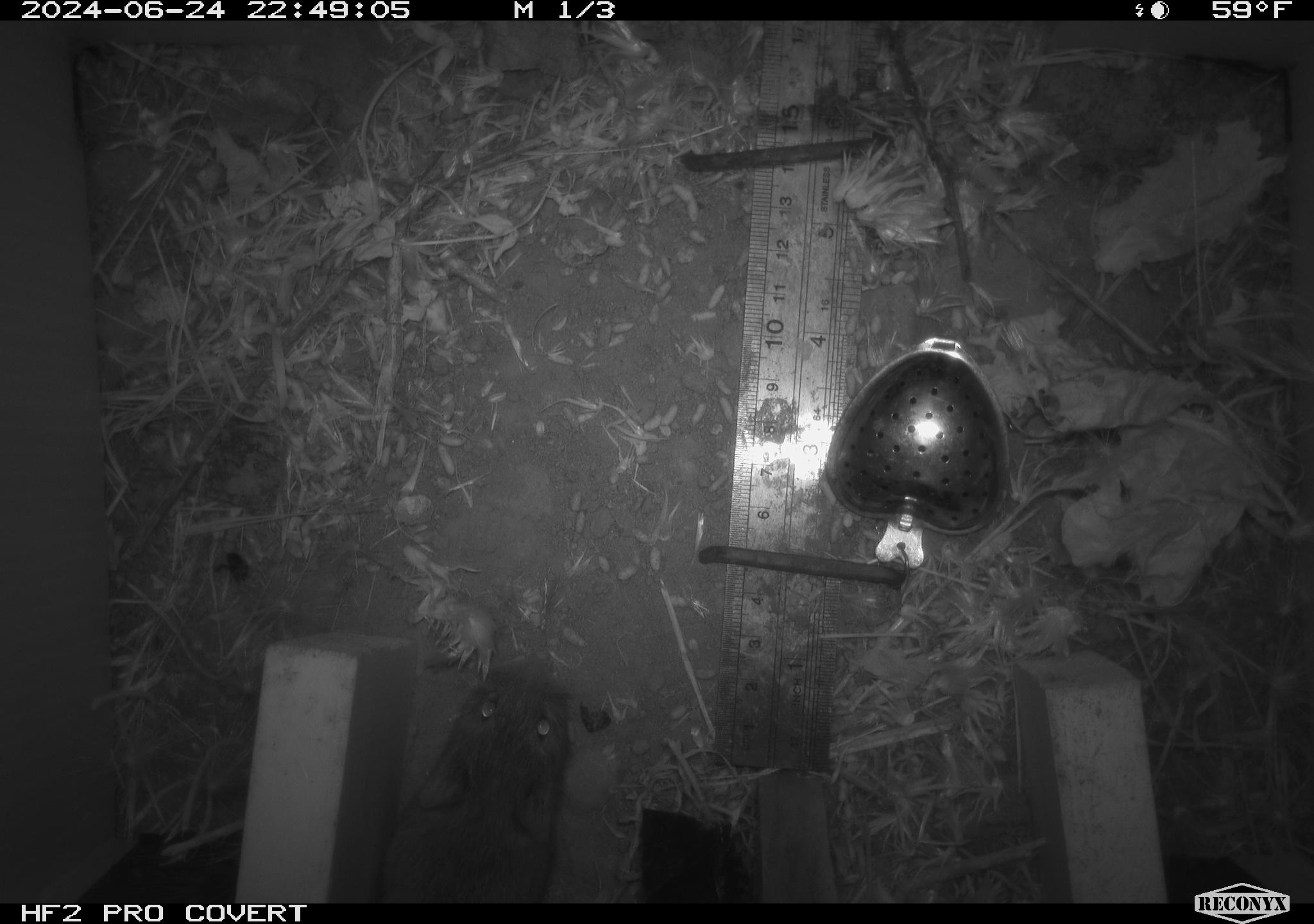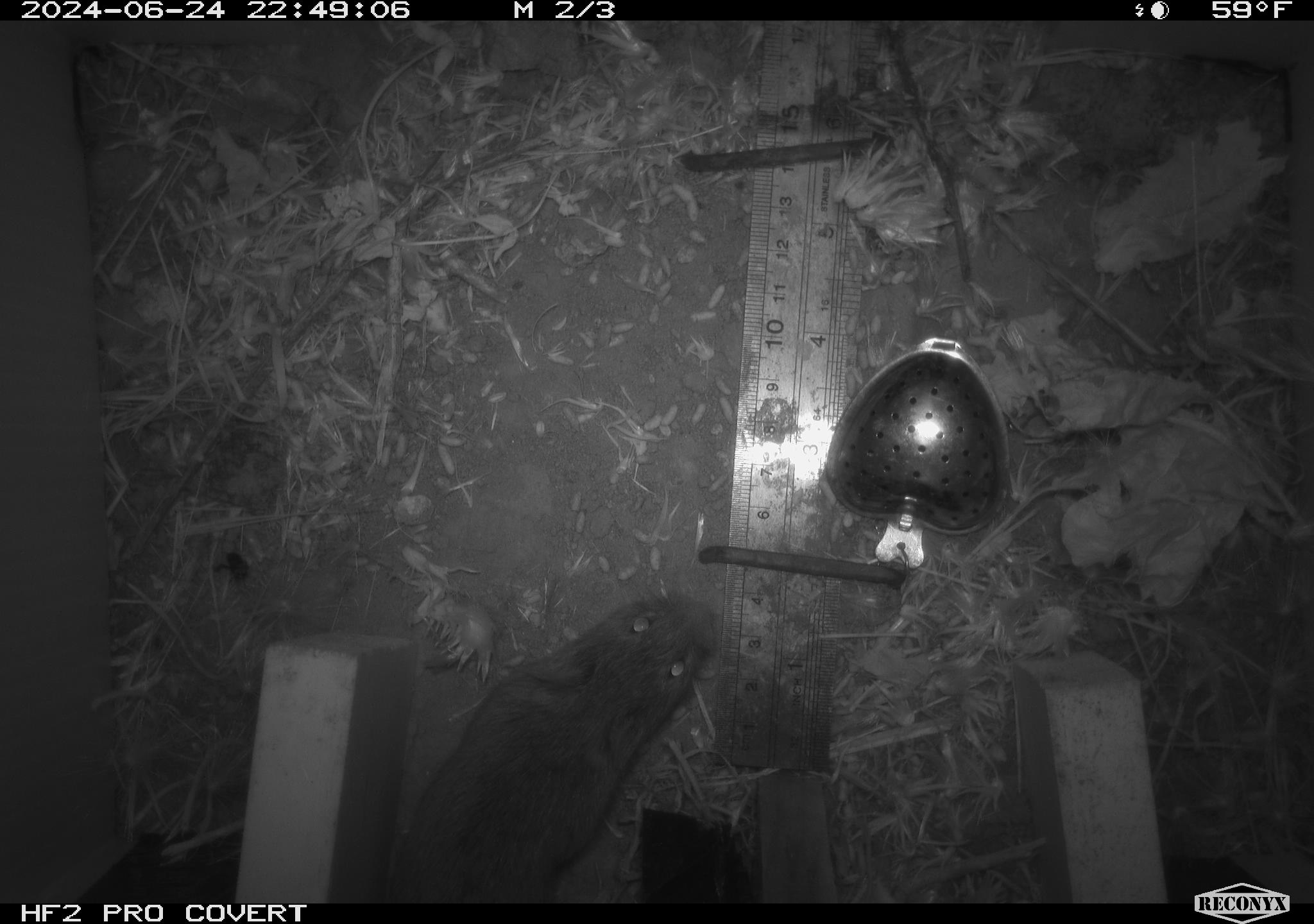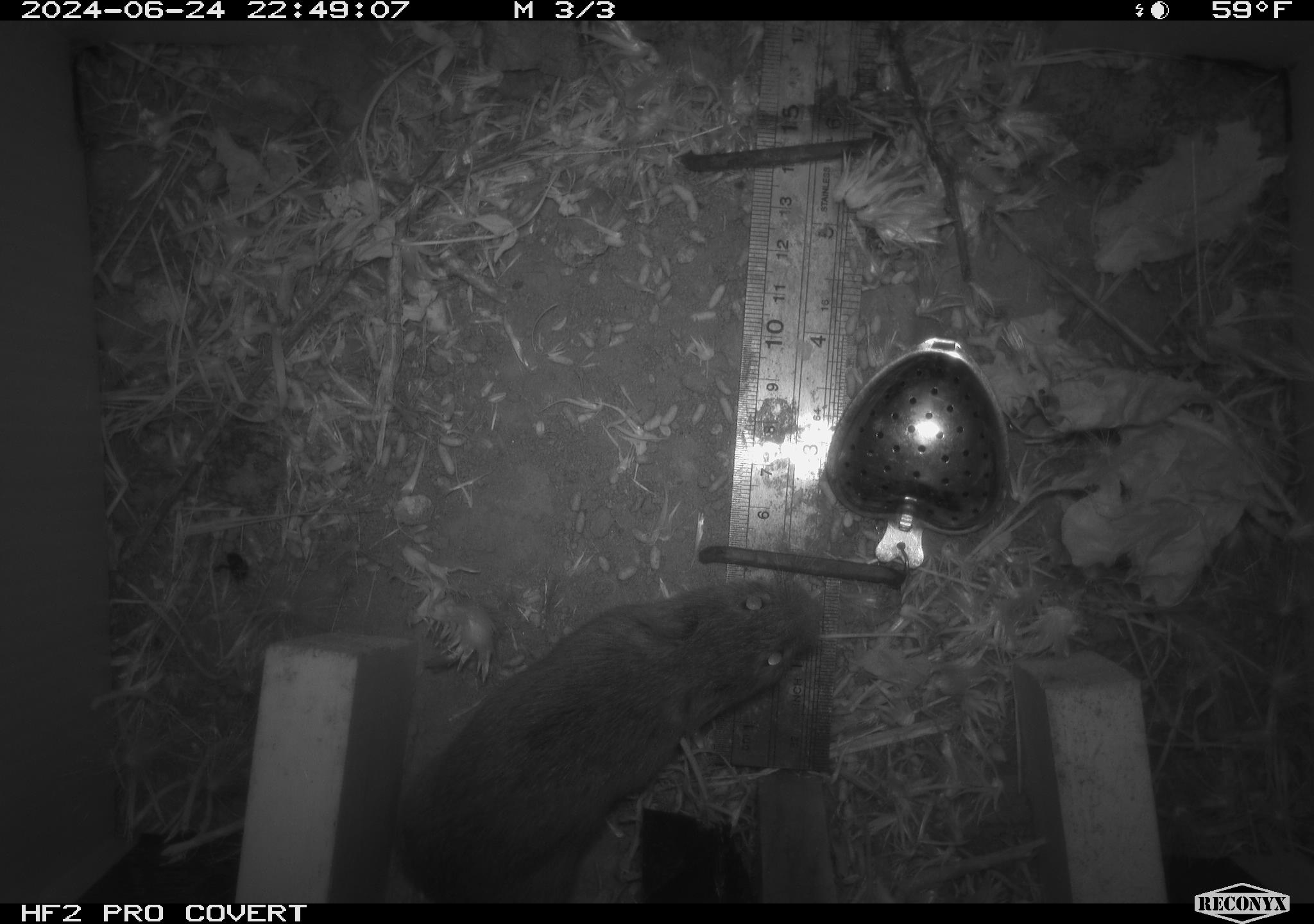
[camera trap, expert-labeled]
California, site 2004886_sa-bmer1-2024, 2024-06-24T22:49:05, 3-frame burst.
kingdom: Animalia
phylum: Chordata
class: Mammalia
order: Rodentia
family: Cricetidae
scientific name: Cricetidae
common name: hamsters, voles, lemmings, and allies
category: cricetidae family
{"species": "cricetidae family (hamsters, voles, lemmings, and allies) (Cricetidae)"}